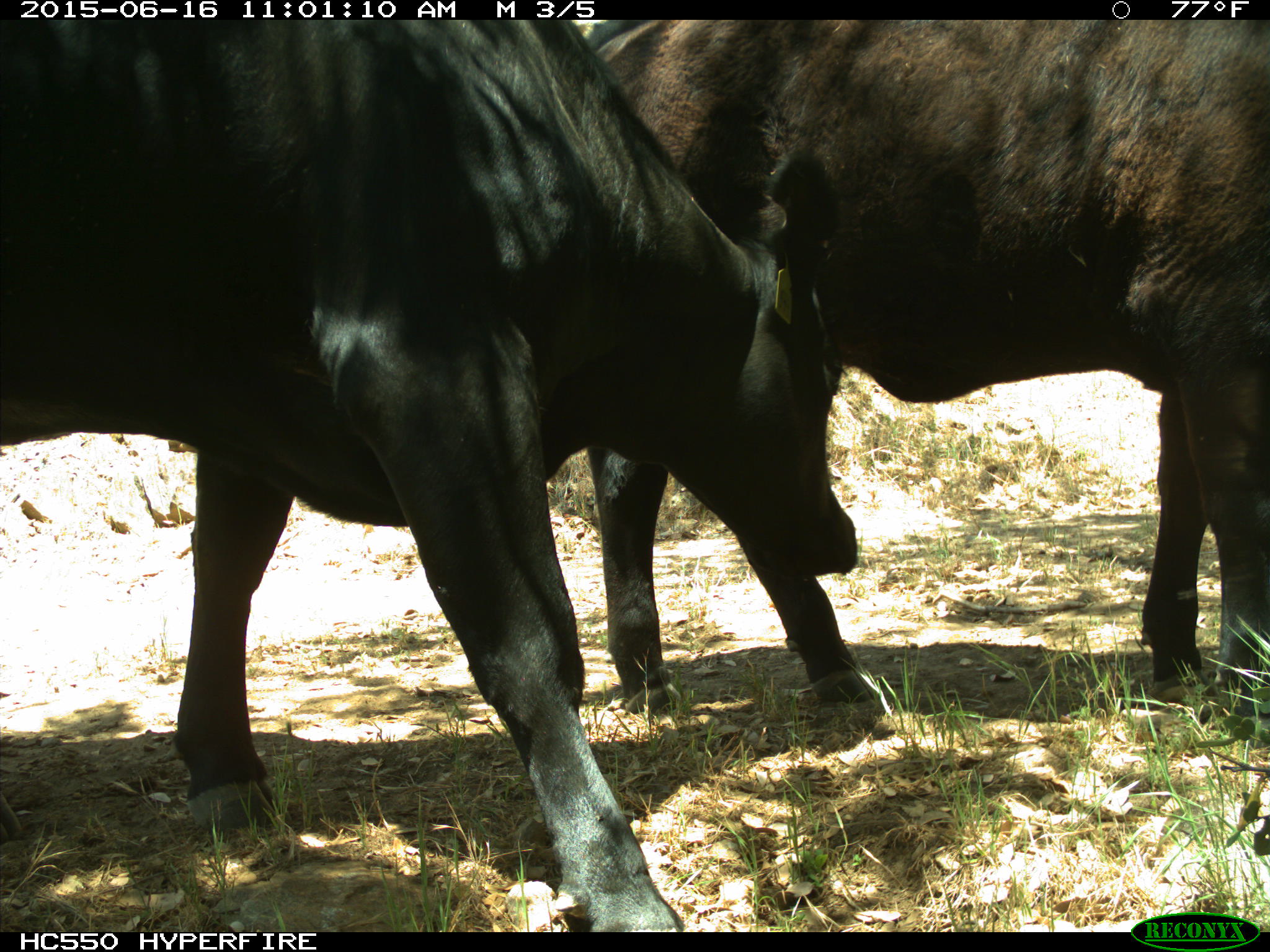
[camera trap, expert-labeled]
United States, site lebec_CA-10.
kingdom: Animalia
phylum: Chordata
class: Mammalia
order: Artiodactyla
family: Bovidae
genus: Bos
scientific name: Bos taurus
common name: domestic cow